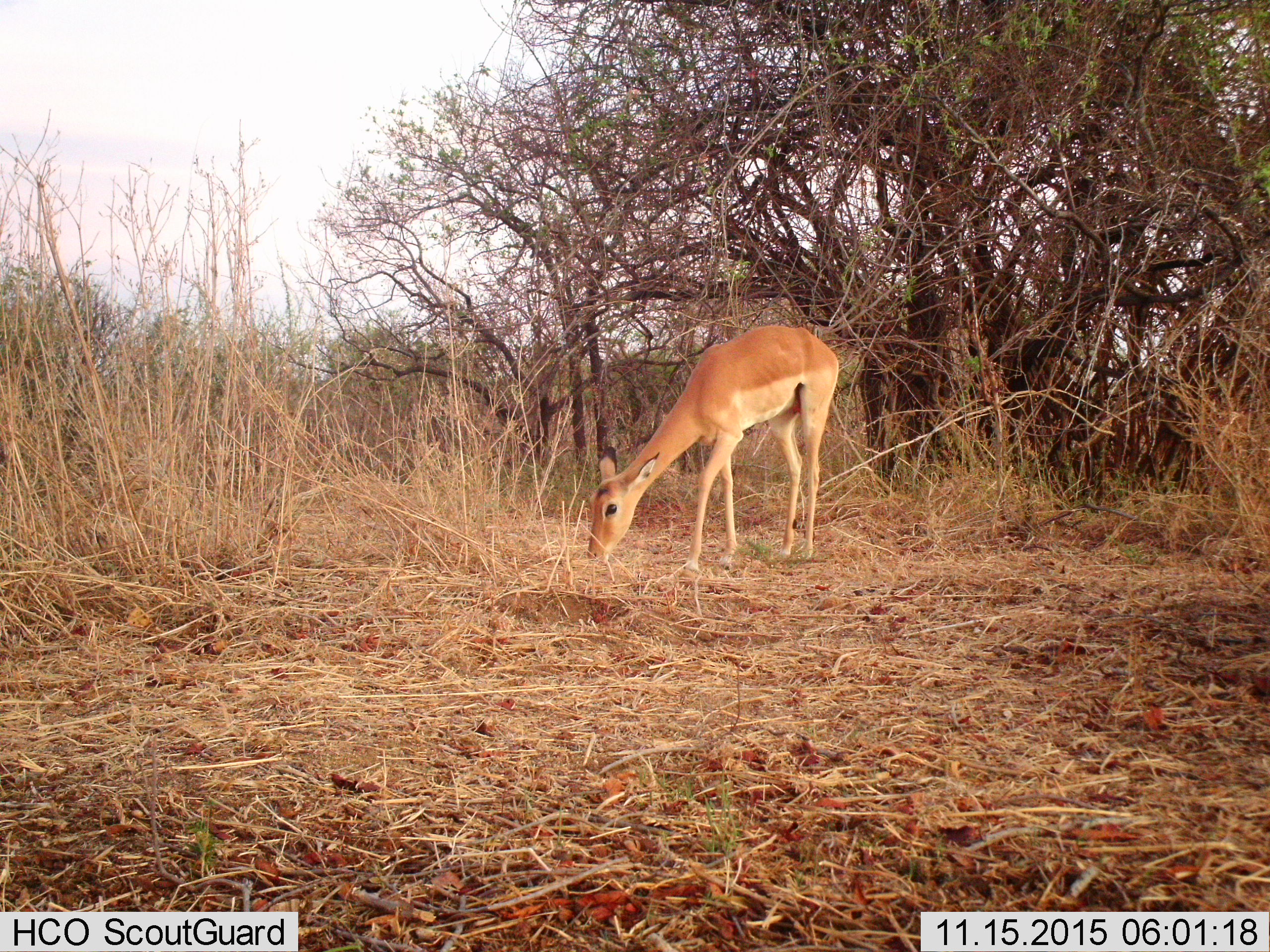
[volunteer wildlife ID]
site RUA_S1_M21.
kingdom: Animalia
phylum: Chordata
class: Mammalia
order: Artiodactyla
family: Bovidae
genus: Aepyceros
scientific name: Aepyceros melampus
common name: impala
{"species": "impala (Aepyceros melampus)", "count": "1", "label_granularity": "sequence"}